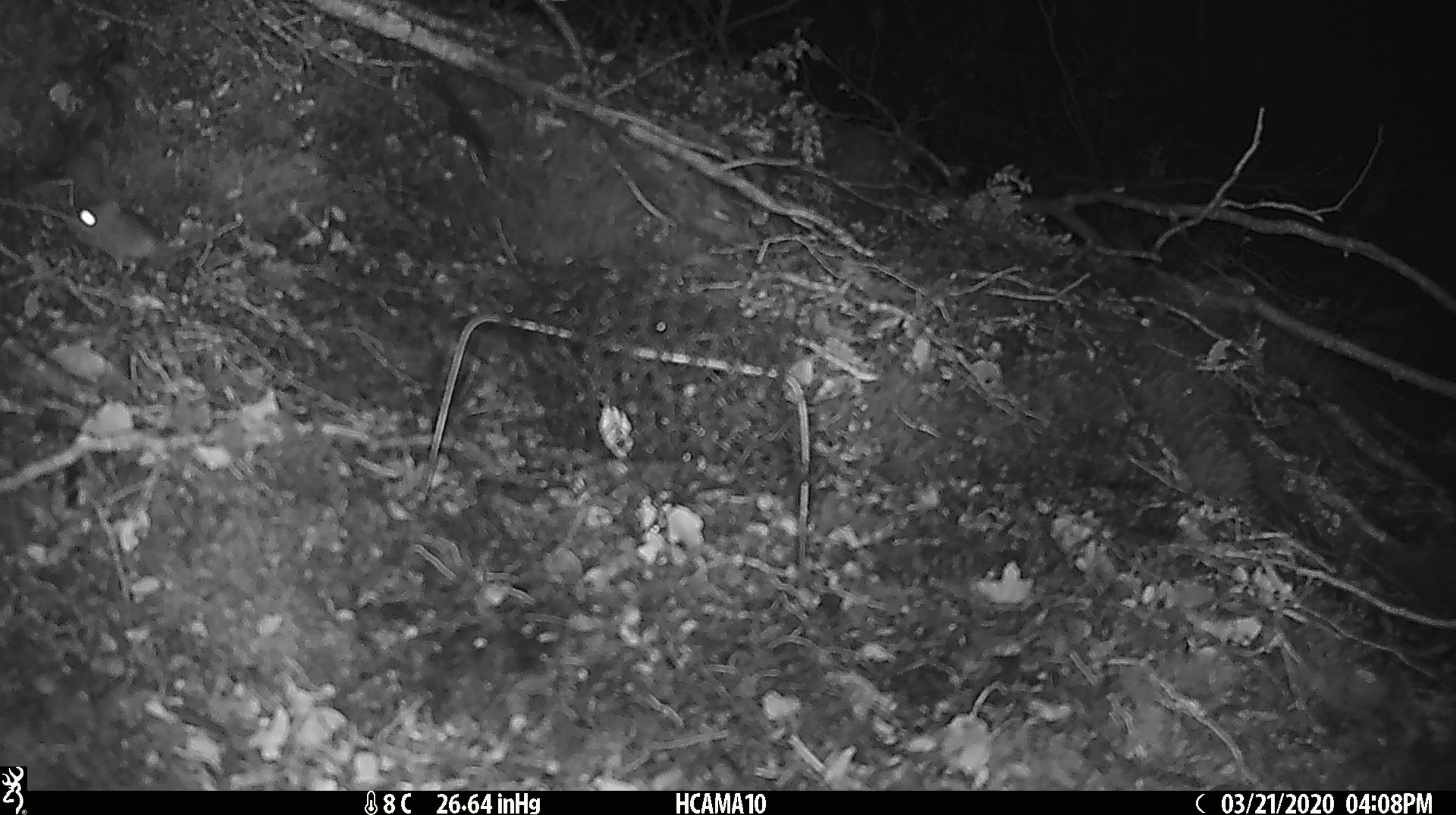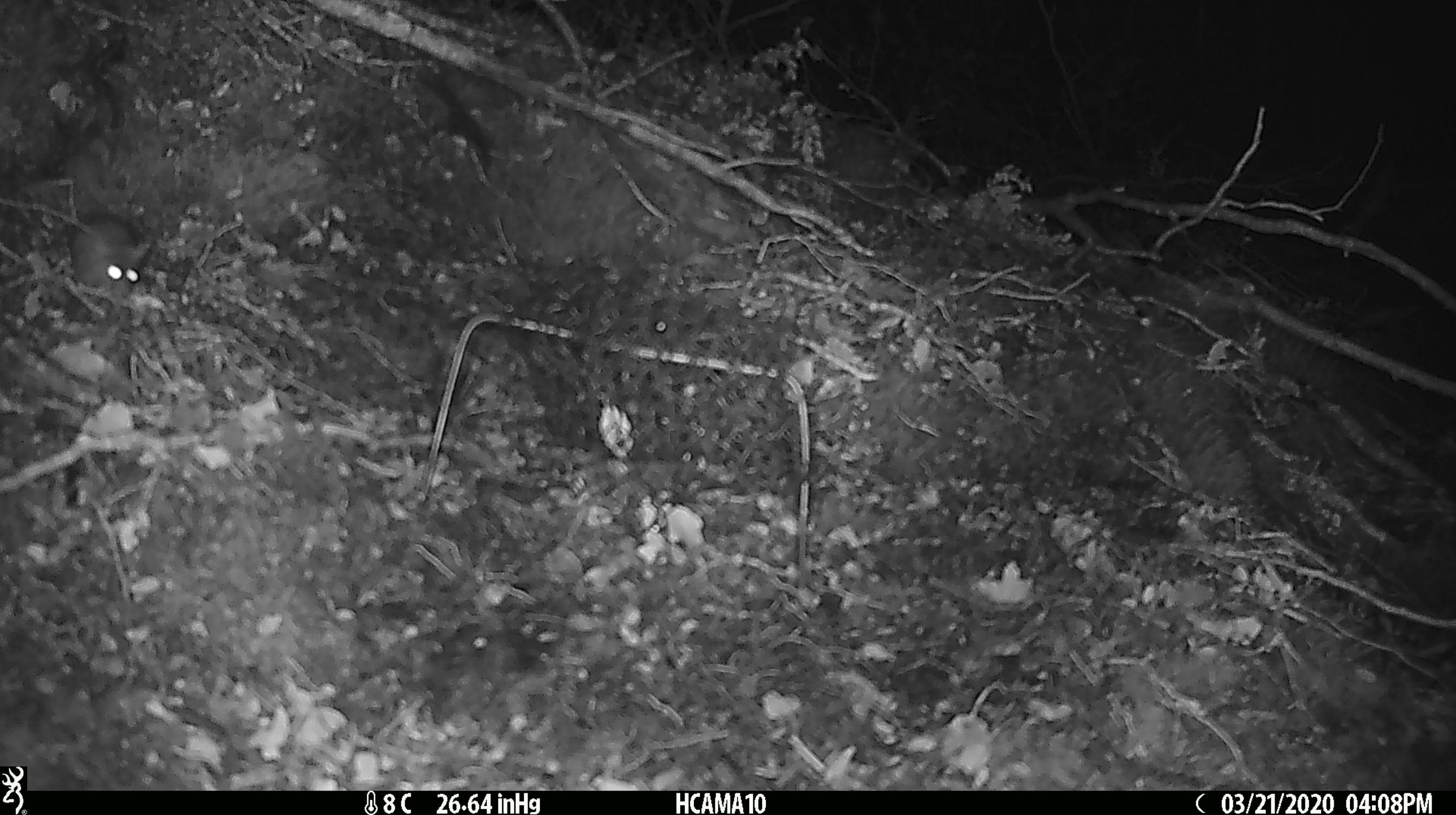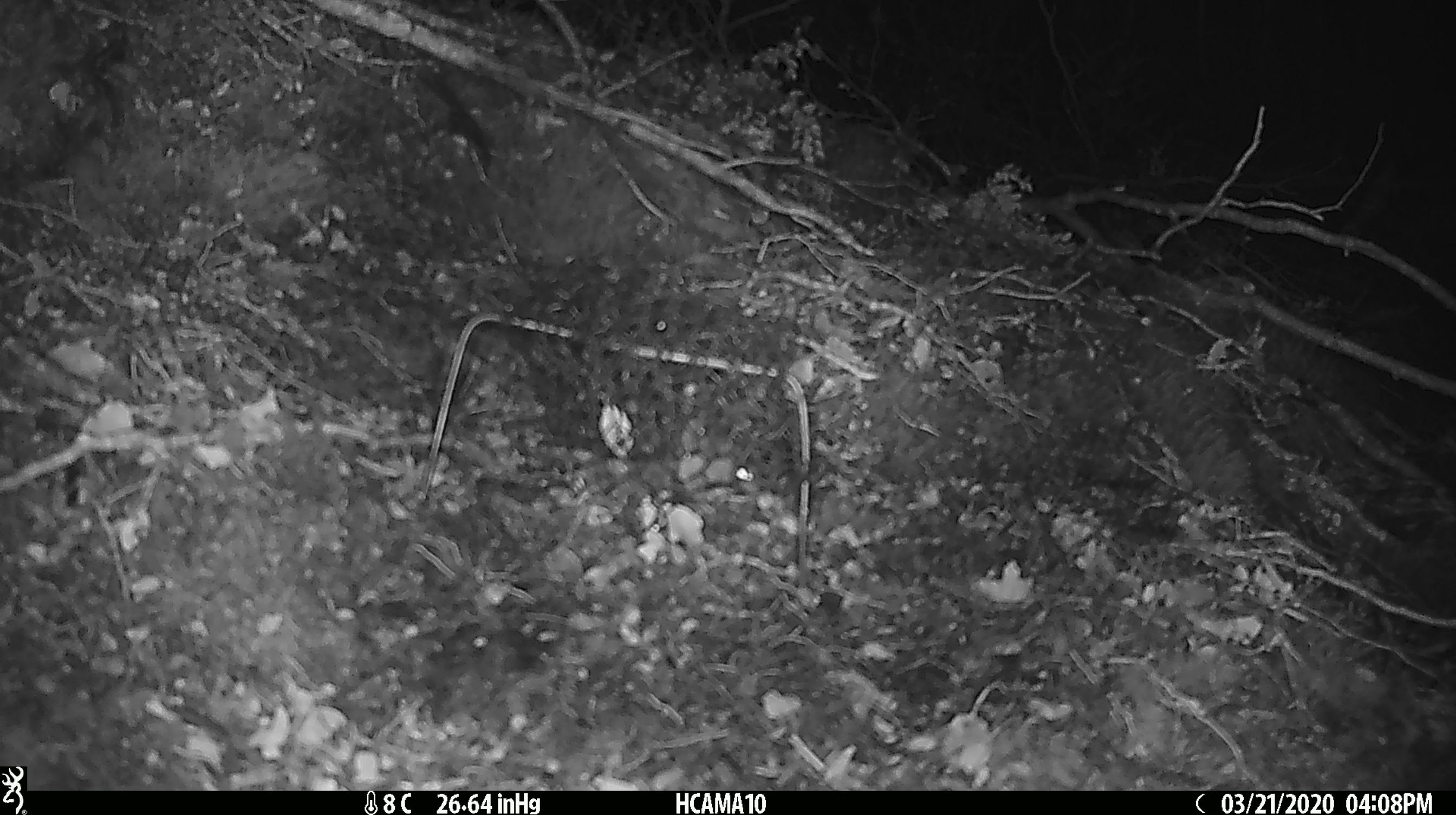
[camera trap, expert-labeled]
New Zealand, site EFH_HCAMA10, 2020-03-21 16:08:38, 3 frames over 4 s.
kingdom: Animalia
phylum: Chordata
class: Mammalia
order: Rodentia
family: Muridae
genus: Mus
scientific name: Mus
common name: mouse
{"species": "mouse (Mus)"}